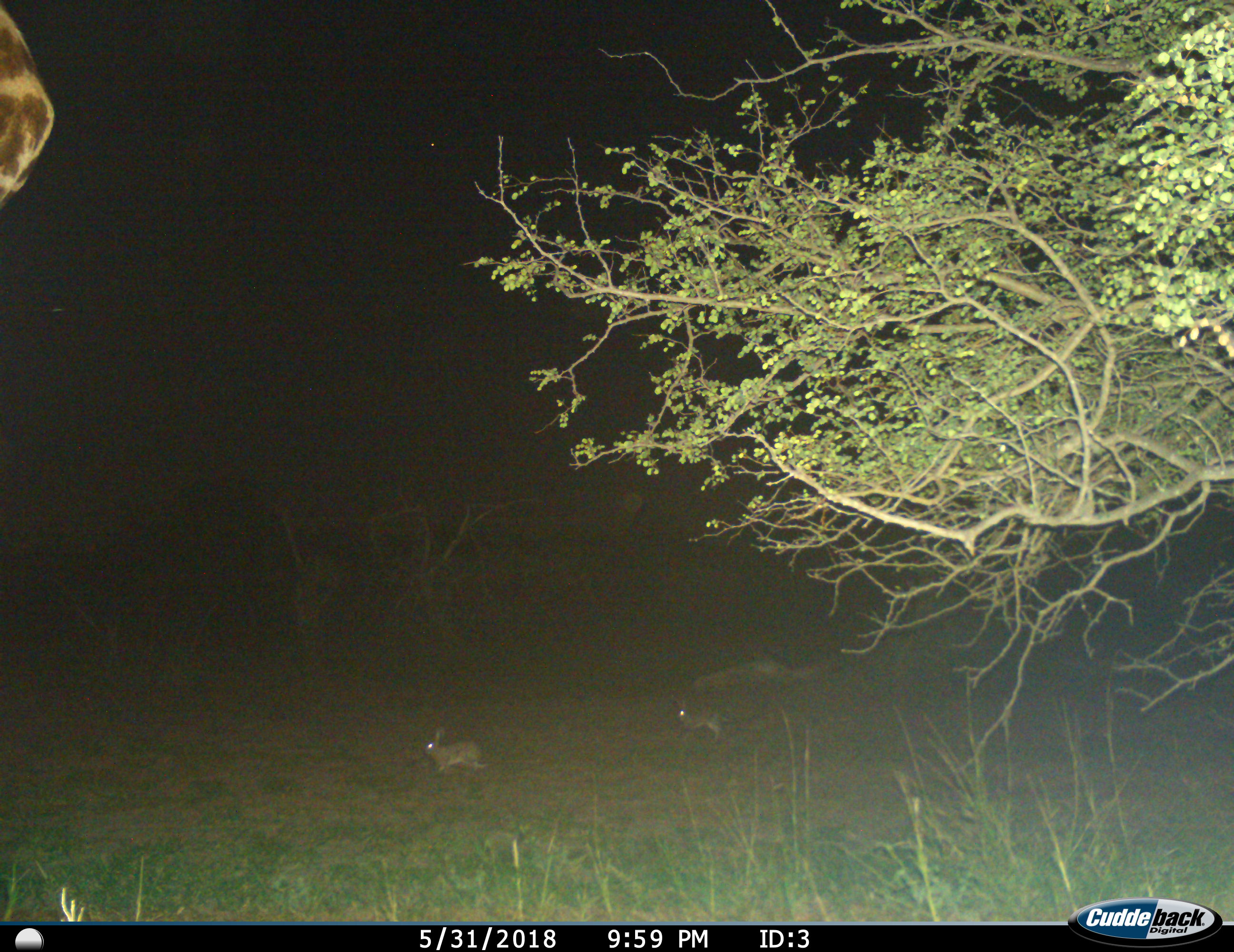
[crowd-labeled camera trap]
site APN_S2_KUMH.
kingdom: Animalia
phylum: Chordata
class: Mammalia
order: Artiodactyla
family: Giraffidae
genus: Giraffa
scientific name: Giraffa camelopardalis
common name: giraffe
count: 1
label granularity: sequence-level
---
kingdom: Animalia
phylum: Chordata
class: Mammalia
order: Lagomorpha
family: Leporidae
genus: Lepus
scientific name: Lepus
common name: hare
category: hareunknown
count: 2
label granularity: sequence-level